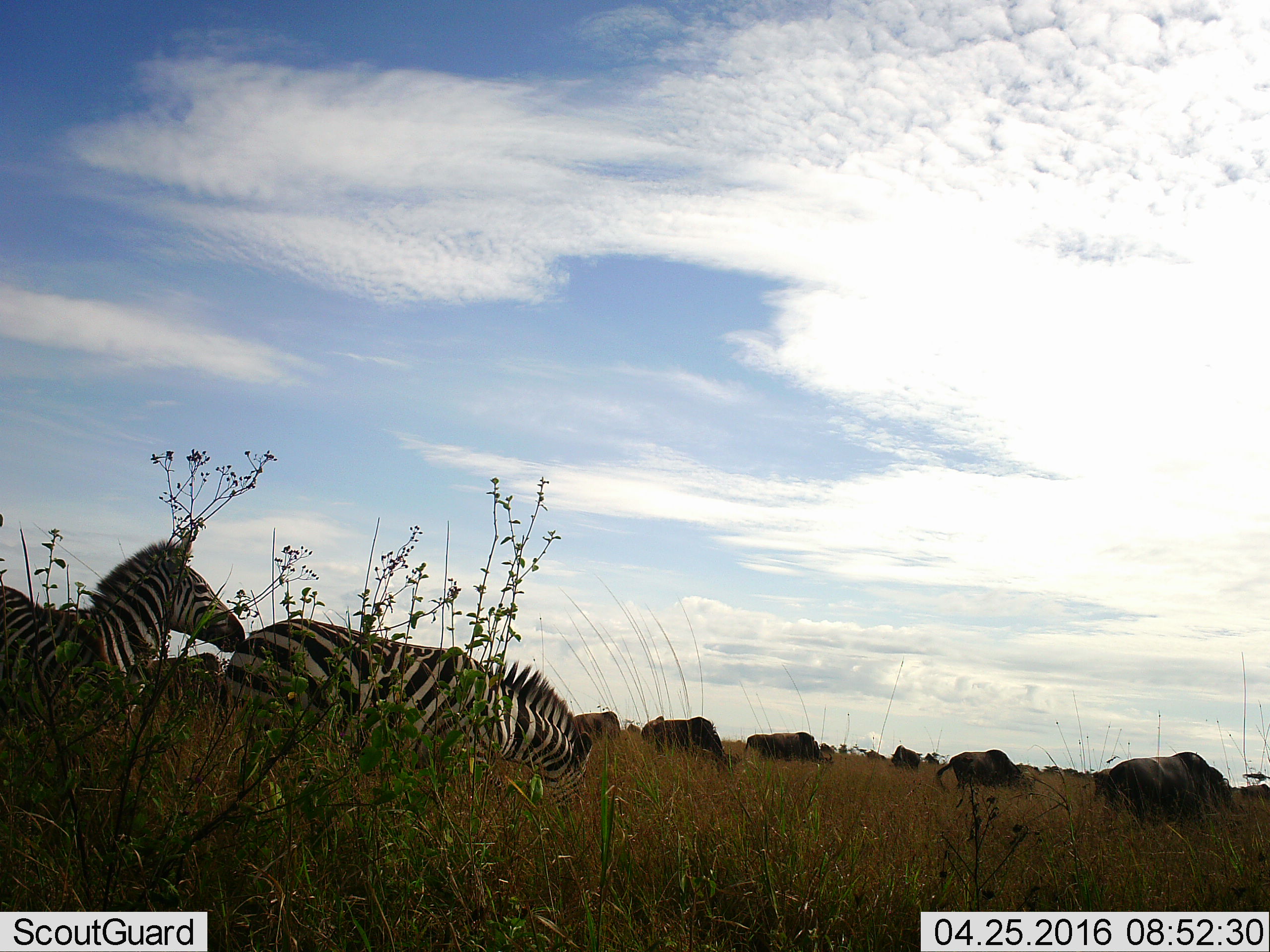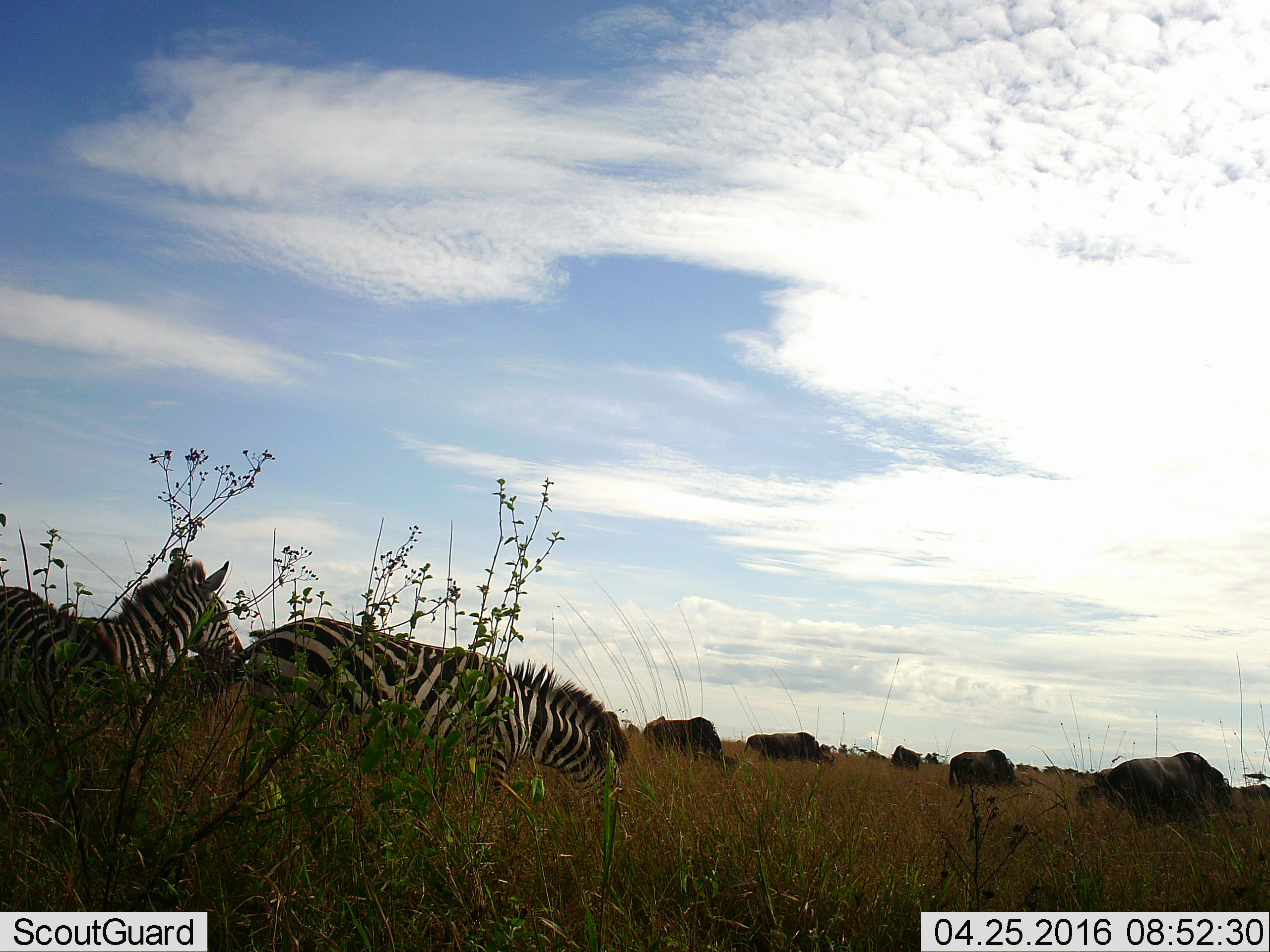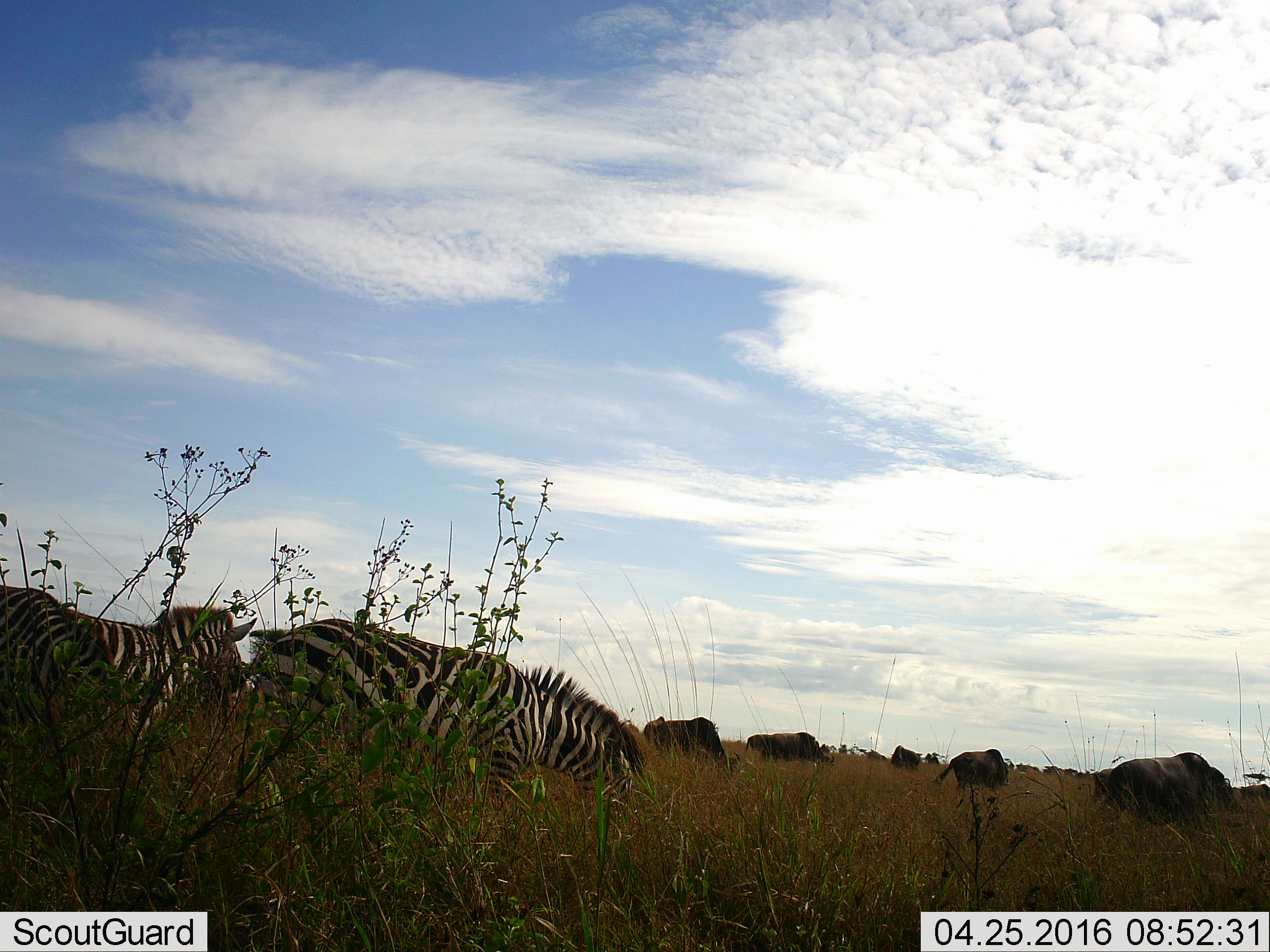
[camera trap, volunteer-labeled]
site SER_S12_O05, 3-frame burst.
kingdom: Animalia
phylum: Chordata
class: Mammalia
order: Artiodactyla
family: Bovidae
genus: Connochaetes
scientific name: Connochaetes taurinus taurinus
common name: blue wildebeest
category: wildebeestblue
Wildebeestblue (blue wildebeest) (Connochaetes taurinus taurinus), count 8. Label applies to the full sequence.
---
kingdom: Animalia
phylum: Chordata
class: Mammalia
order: Perissodactyla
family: Equidae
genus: Equus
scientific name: Equus quagga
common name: plains zebra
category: zebraplains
Zebraplains (plains zebra) (Equus quagga), count 2. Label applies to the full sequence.